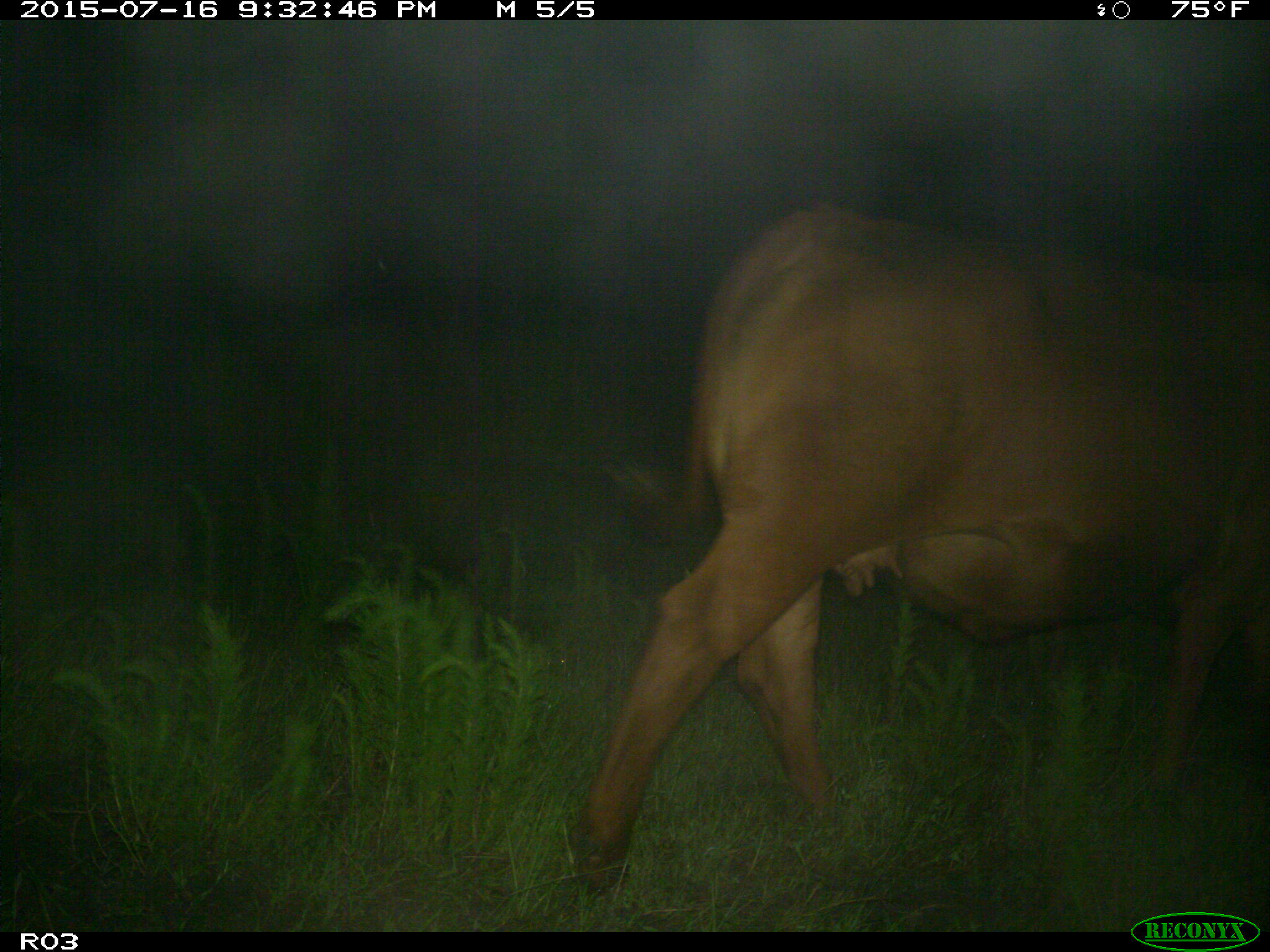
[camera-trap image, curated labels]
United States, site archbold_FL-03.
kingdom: Animalia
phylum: Chordata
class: Mammalia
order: Artiodactyla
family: Bovidae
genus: Bos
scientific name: Bos taurus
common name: domestic cow